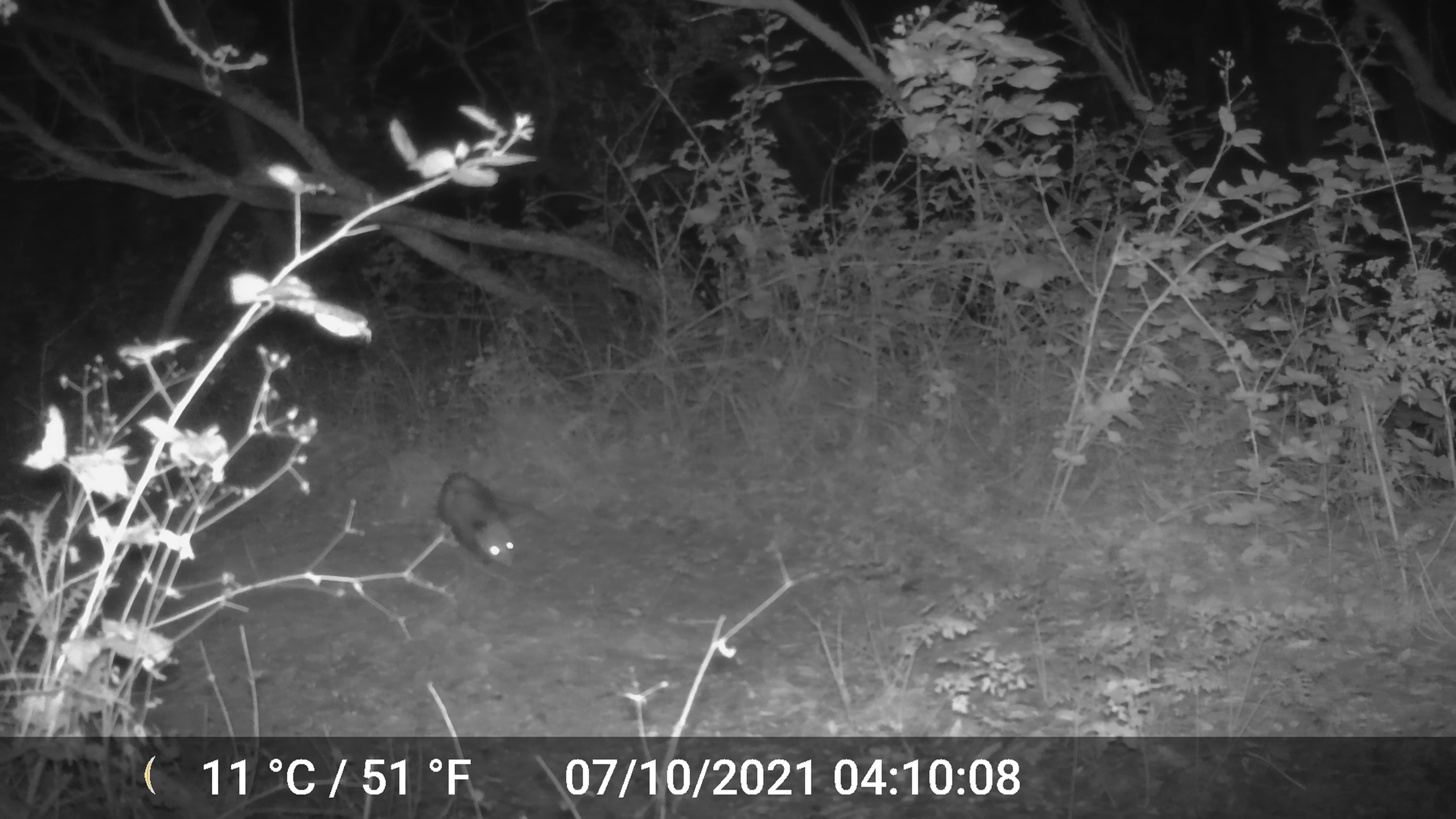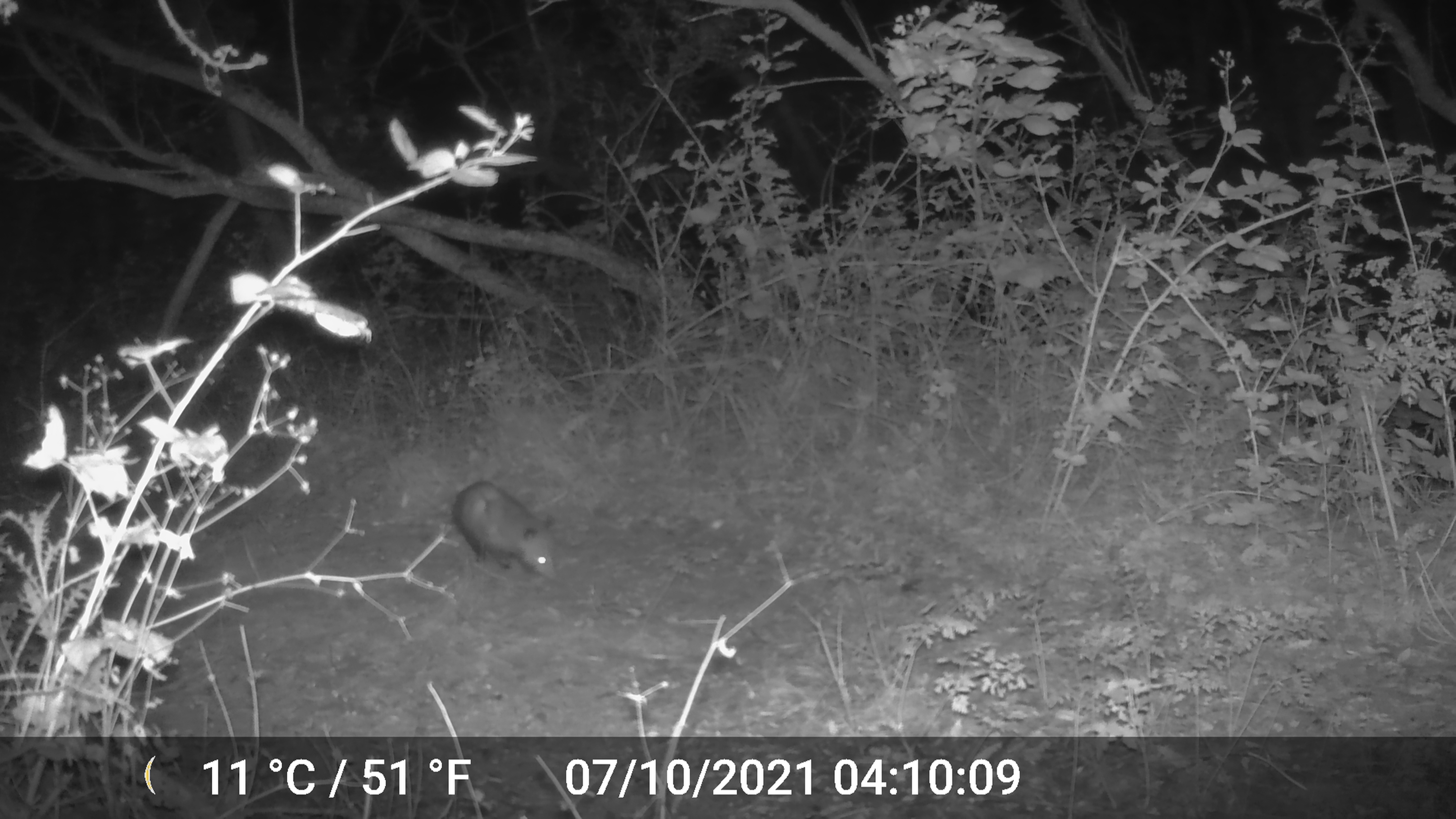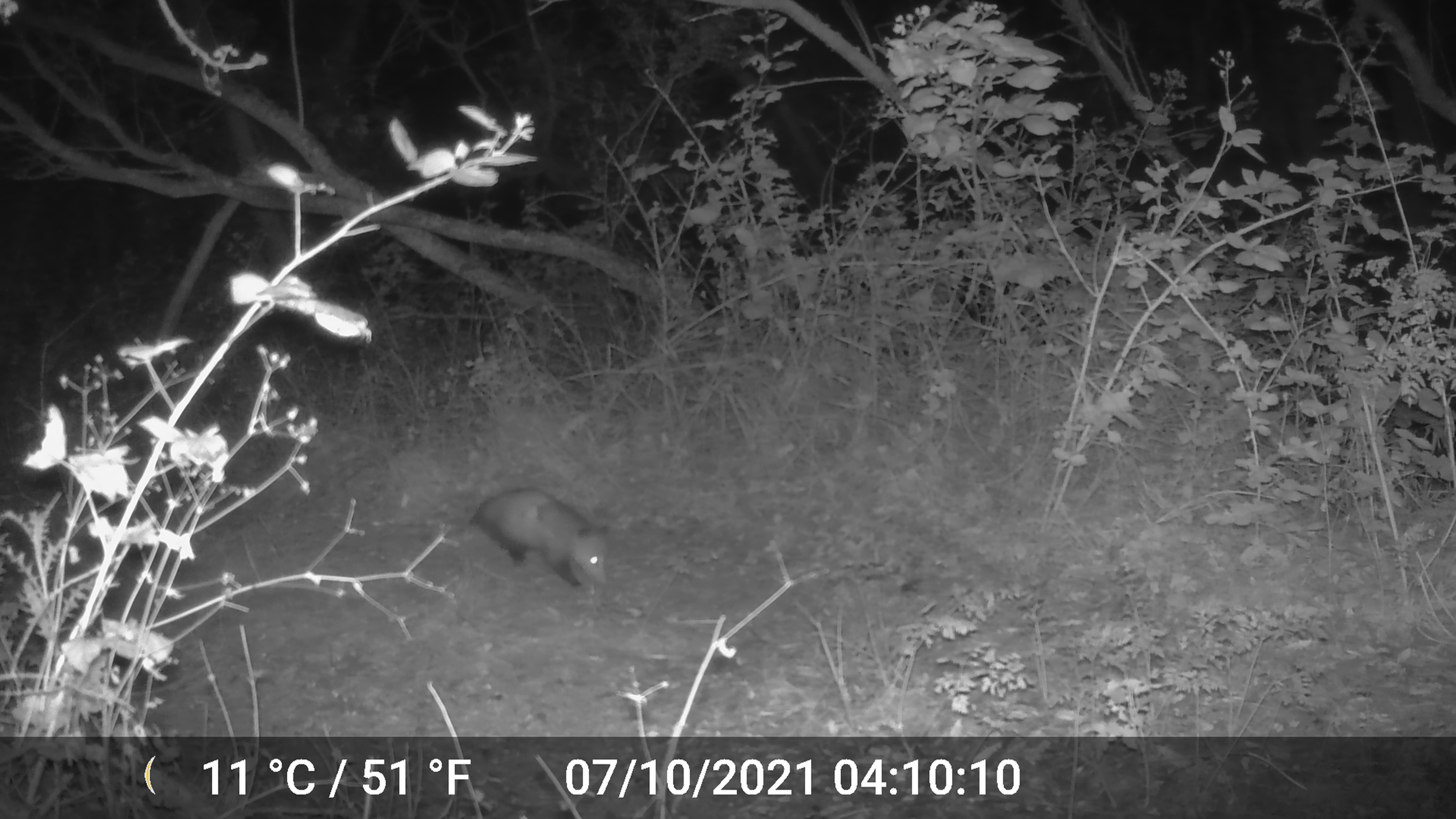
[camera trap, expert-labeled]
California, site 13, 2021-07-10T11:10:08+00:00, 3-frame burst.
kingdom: Animalia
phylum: Chordata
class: Mammalia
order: Didelphimorphia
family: Didelphidae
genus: Didelphis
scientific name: Didelphis virginiana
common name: virginia opossum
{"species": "virginia opossum (Didelphis virginiana)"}